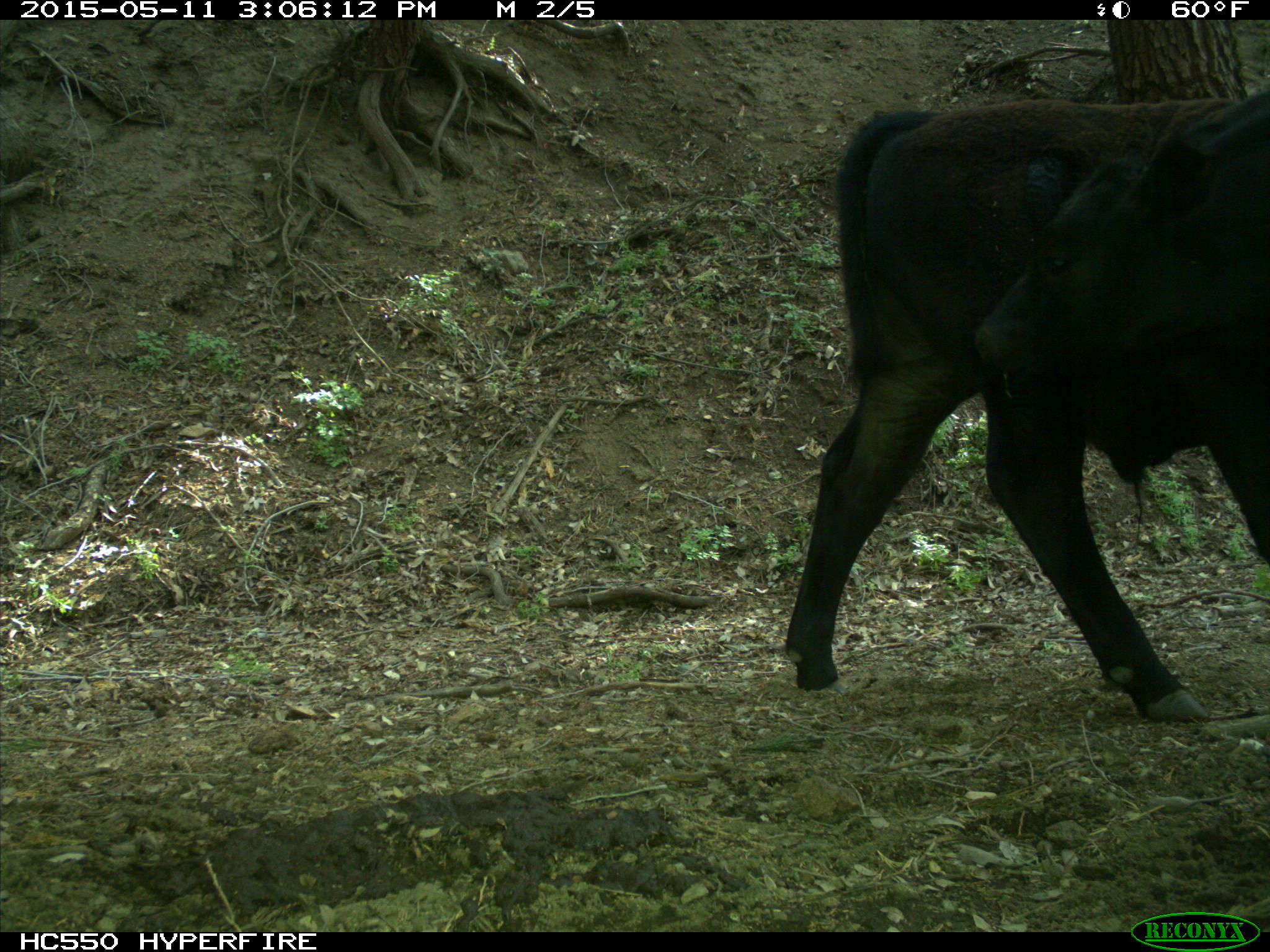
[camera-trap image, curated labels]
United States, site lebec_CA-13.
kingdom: Animalia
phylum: Chordata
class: Mammalia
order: Artiodactyla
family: Bovidae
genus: Bos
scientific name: Bos taurus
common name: domestic cow